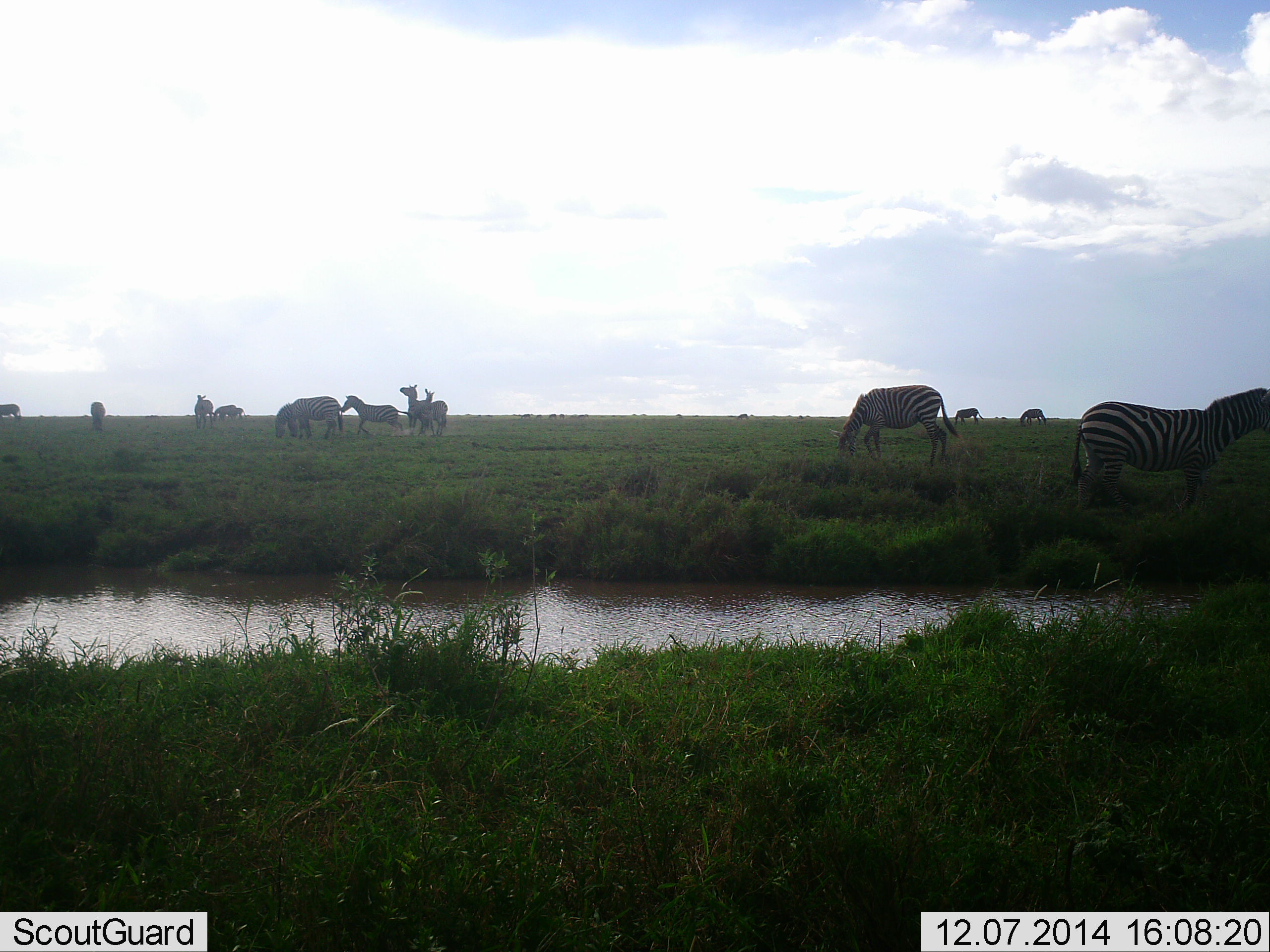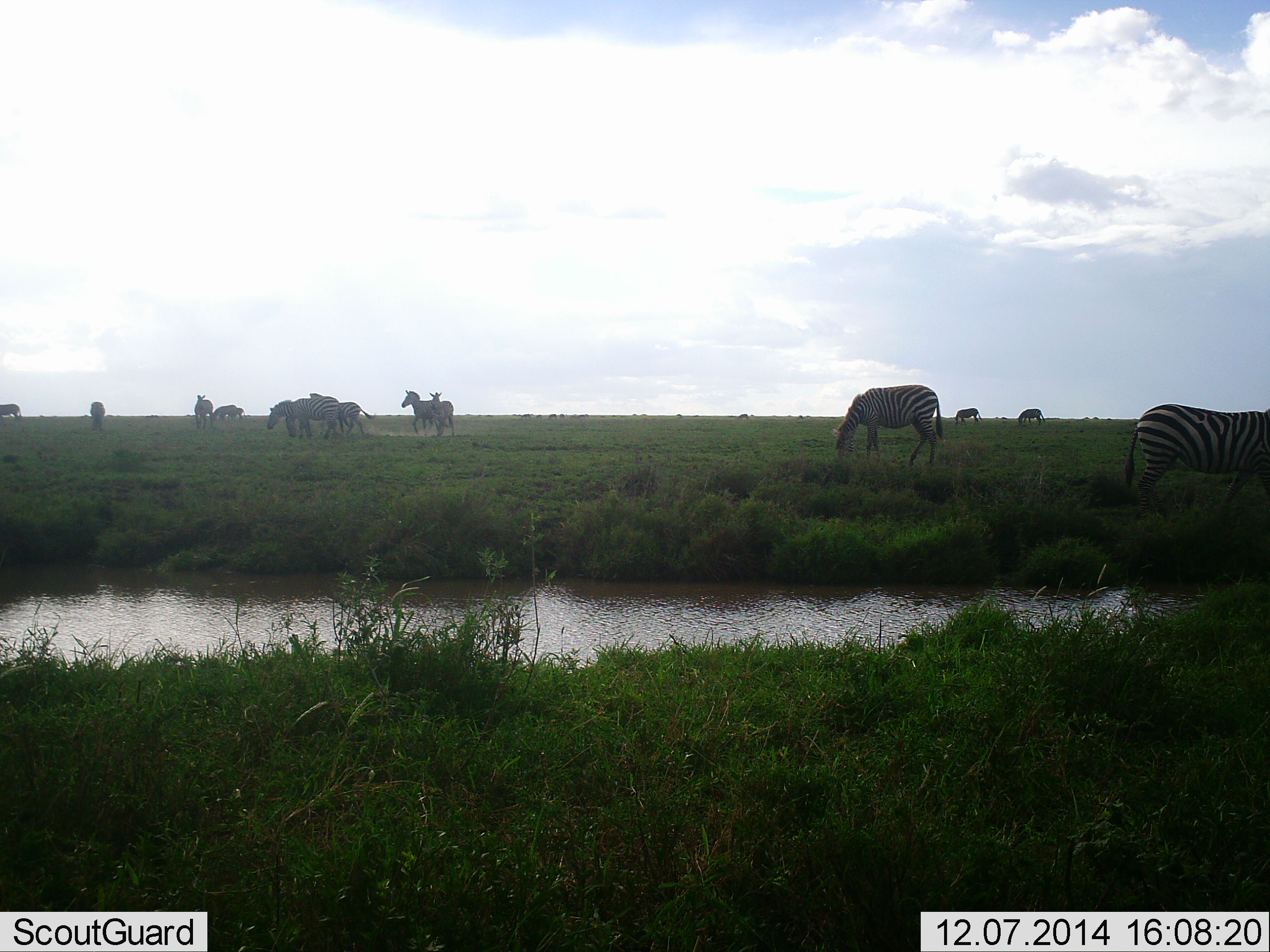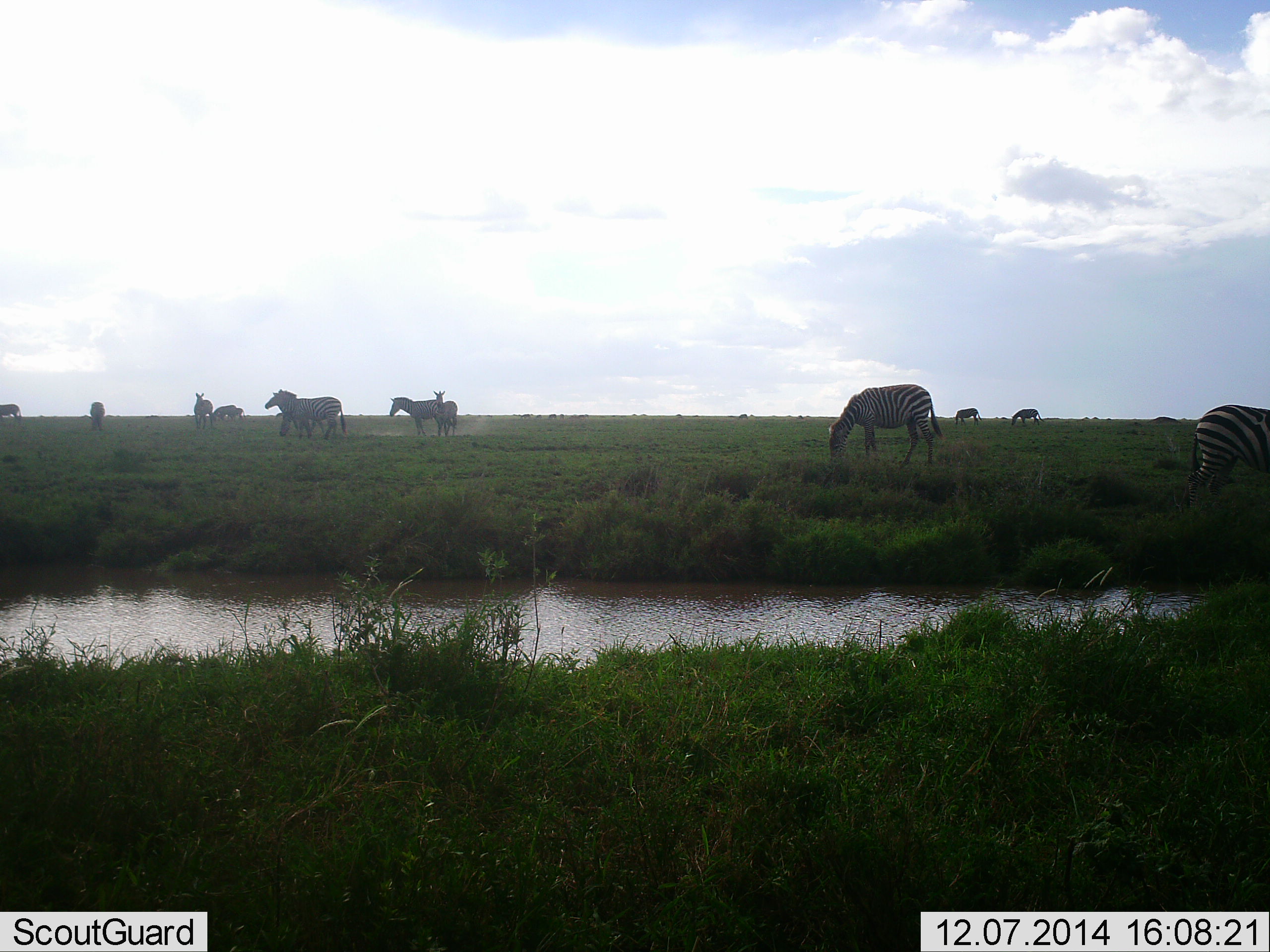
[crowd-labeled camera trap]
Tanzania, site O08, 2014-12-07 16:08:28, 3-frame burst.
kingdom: Animalia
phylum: Chordata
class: Mammalia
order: Perissodactyla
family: Equidae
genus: Equus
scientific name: Equus quagga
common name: plains zebra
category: zebra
Zebra (plains zebra) (Equus quagga), count 11-50. Behavior (volunteer vote fractions): standing 50%, resting 10%, moving 60%, interacting 70%. Young present (vote fraction): 10%. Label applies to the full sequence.